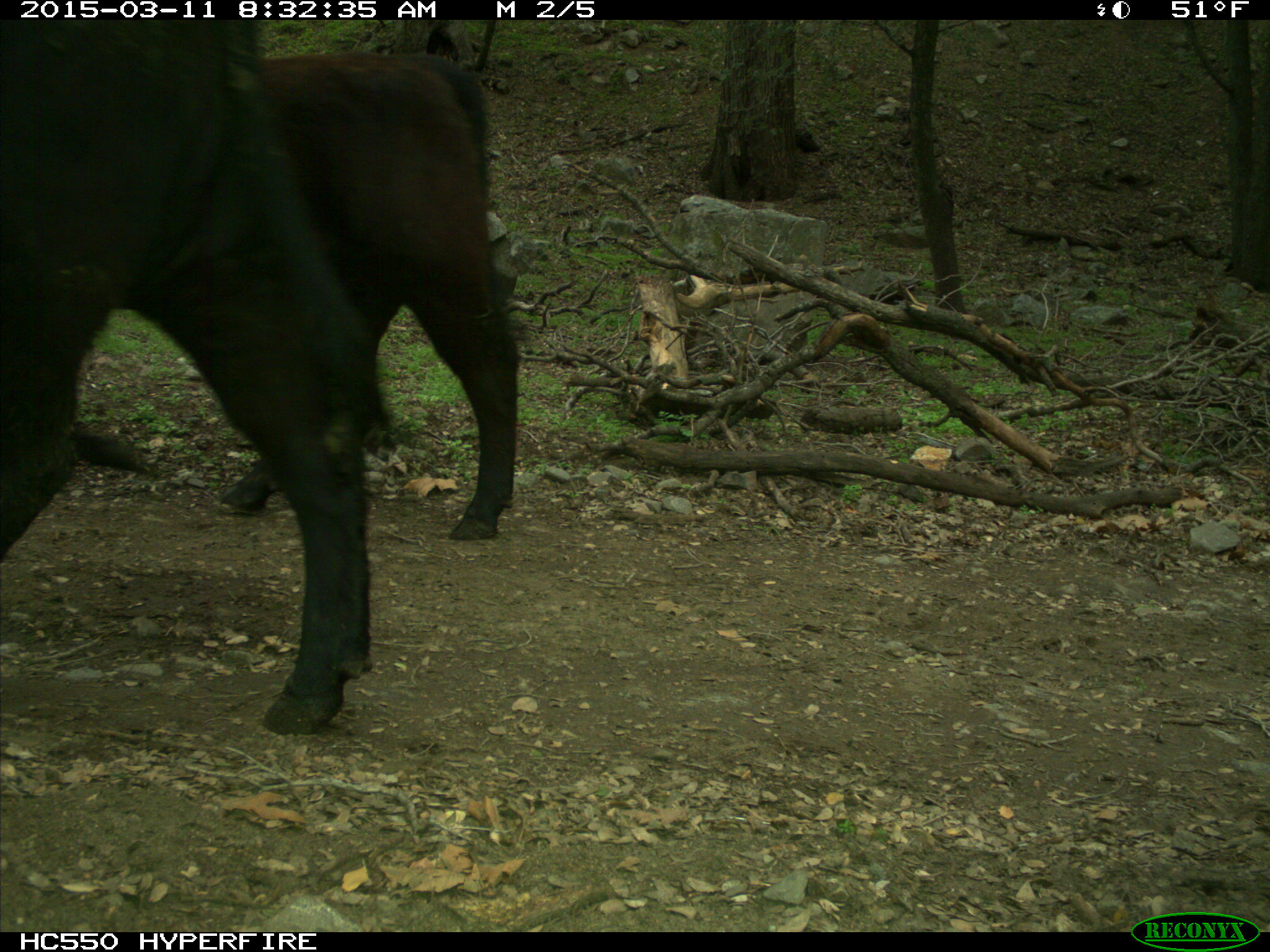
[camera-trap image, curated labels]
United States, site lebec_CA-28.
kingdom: Animalia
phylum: Chordata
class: Mammalia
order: Artiodactyla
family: Bovidae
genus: Bos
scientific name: Bos taurus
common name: domestic cow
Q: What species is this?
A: Bos taurus (domestic cow).